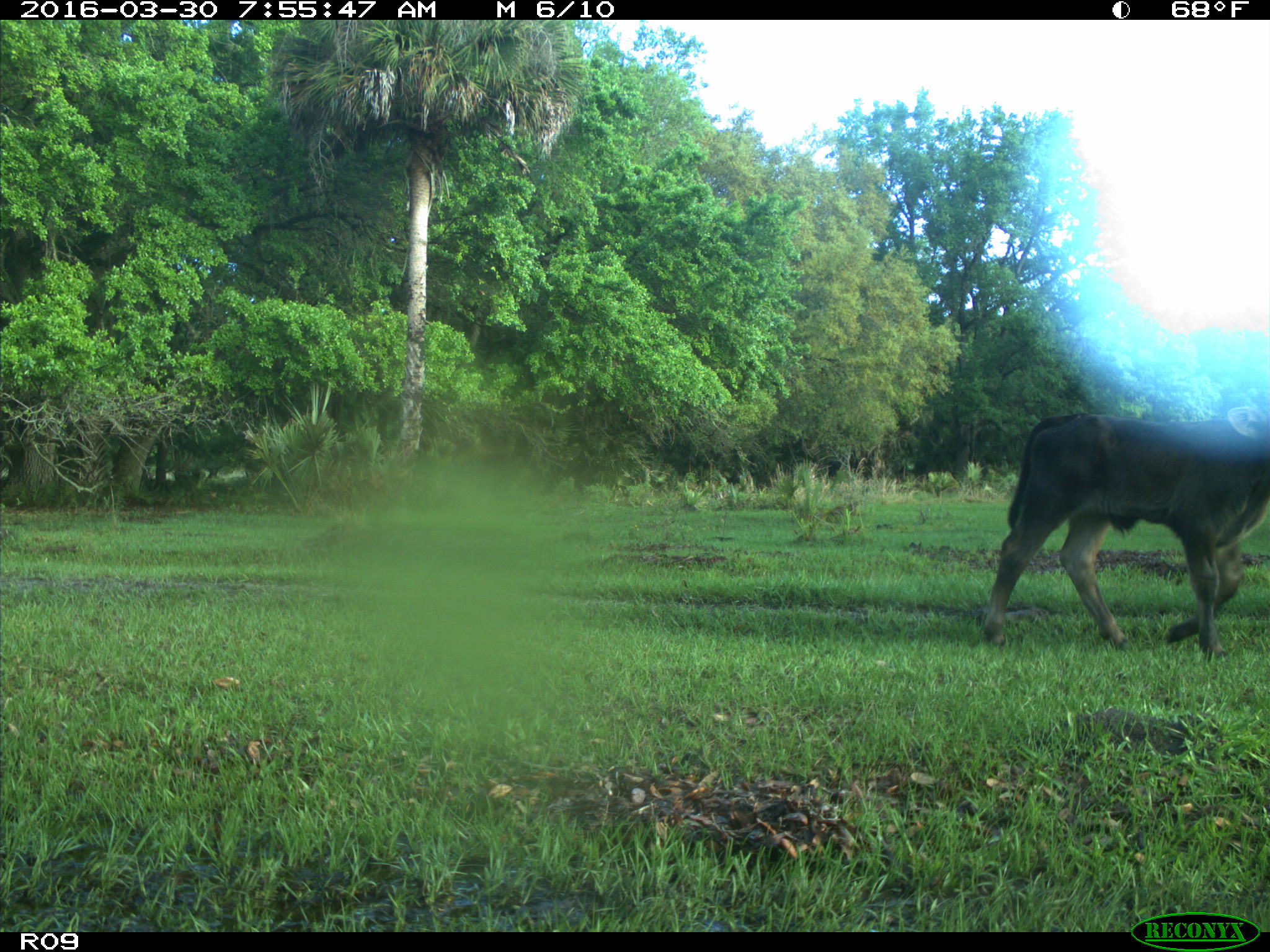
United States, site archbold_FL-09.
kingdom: Animalia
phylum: Chordata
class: Mammalia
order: Artiodactyla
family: Bovidae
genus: Bos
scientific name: Bos taurus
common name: domestic cow